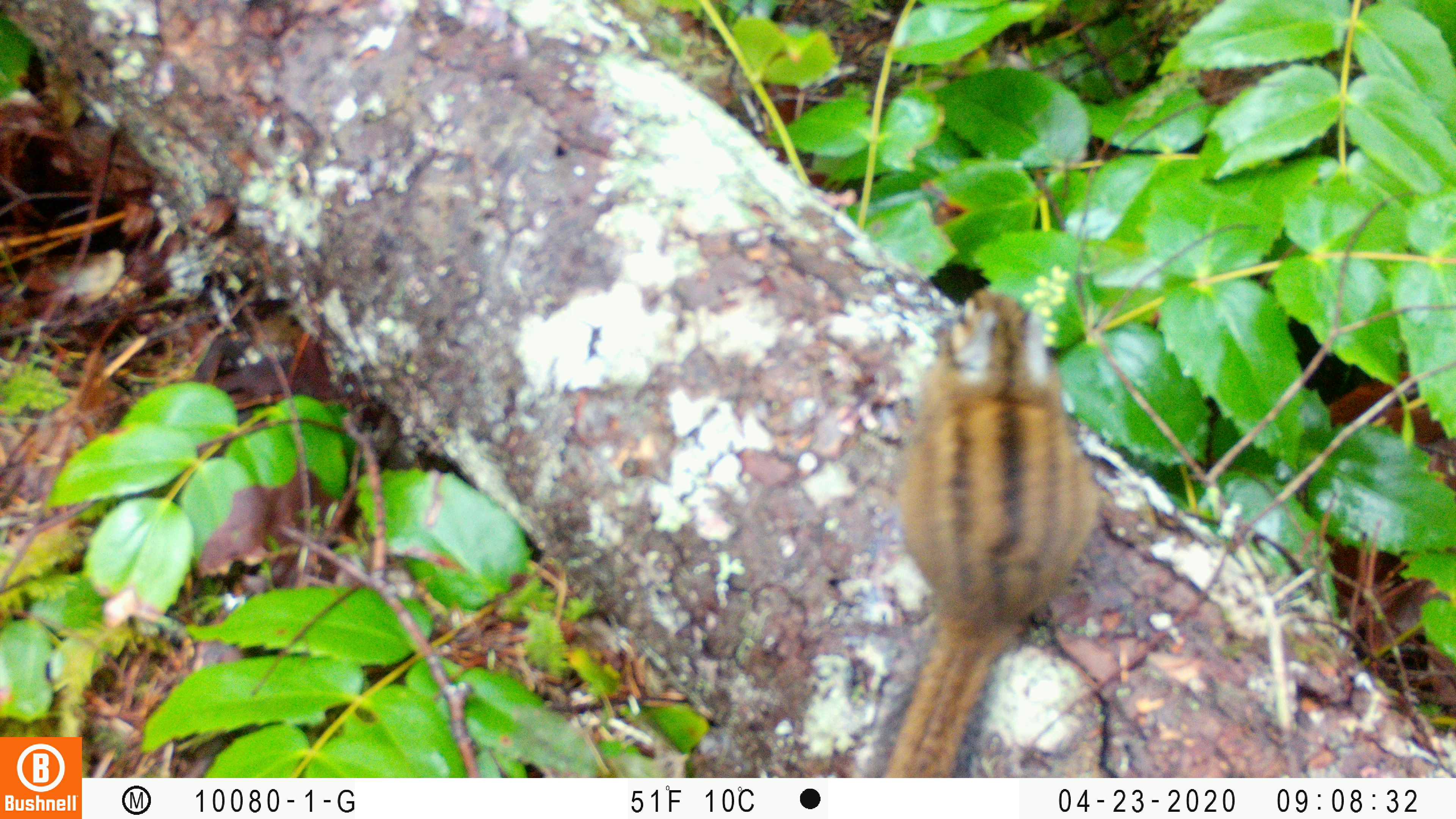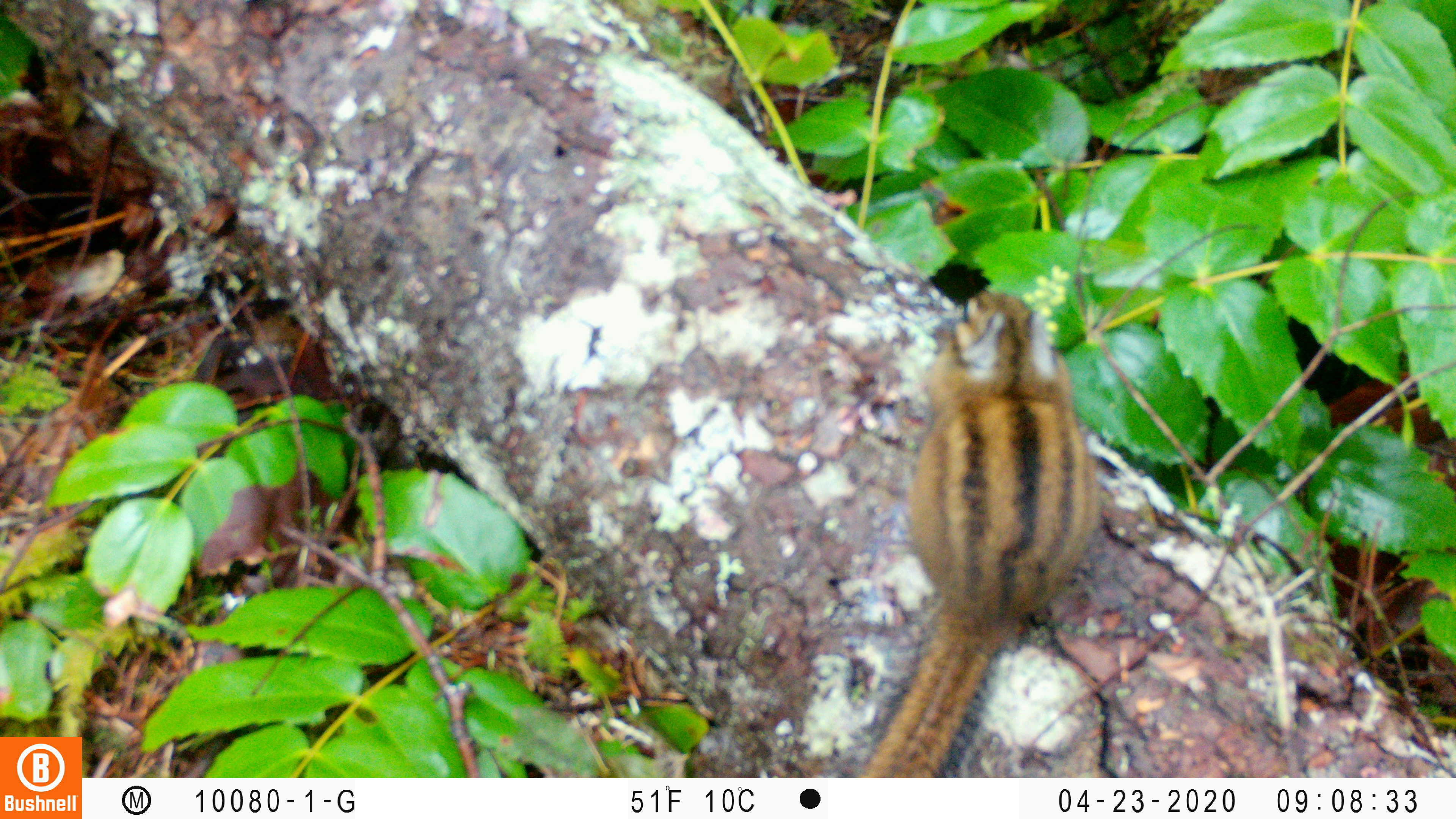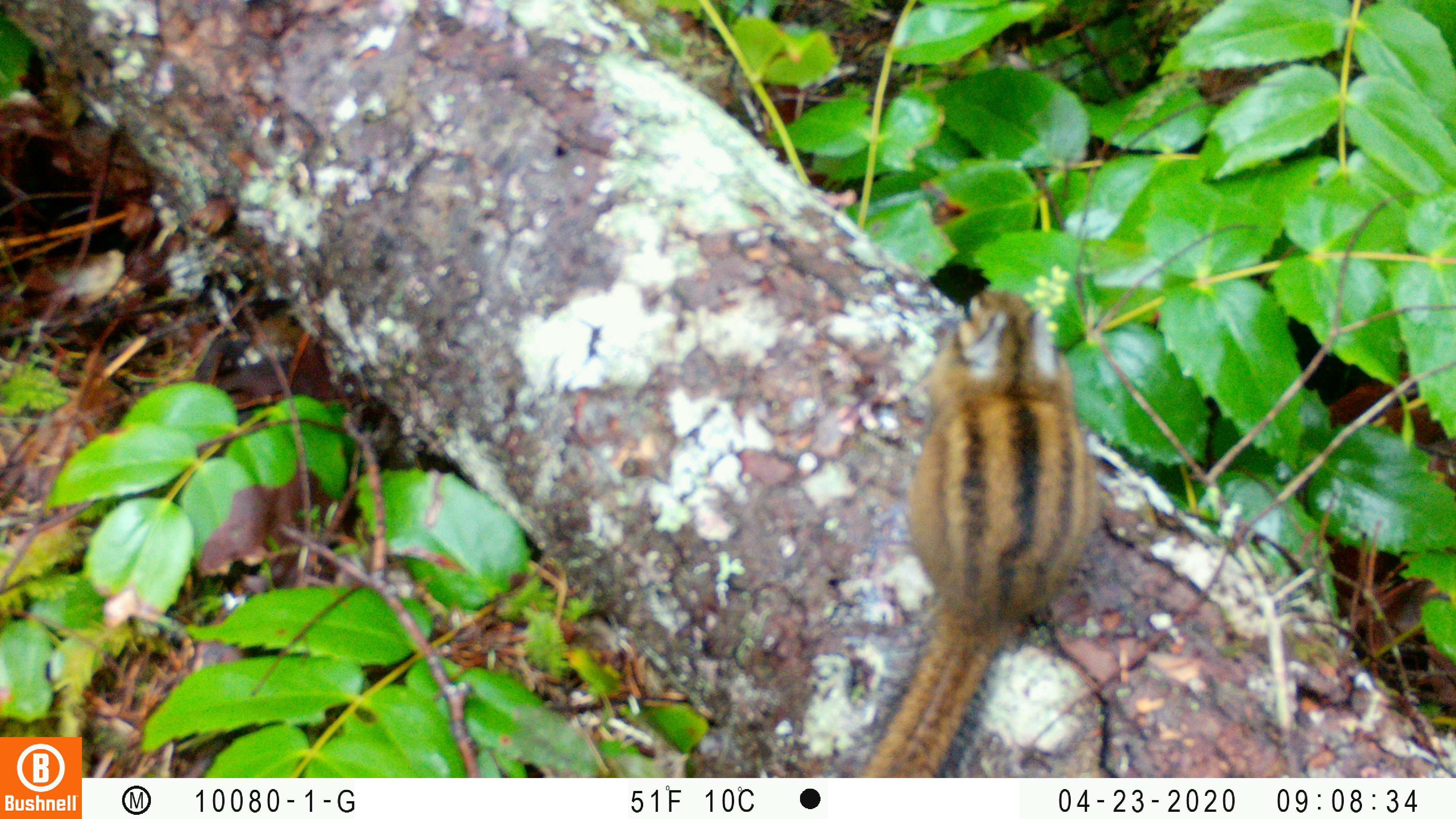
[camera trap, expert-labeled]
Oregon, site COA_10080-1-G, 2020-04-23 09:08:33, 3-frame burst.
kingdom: Animalia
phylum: Chordata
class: Mammalia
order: Rodentia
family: Sciuridae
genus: Neotamias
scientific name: Neotamias townsendii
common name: townsend's chipmunk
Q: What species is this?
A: Townsend's chipmunk (Neotamias townsendii).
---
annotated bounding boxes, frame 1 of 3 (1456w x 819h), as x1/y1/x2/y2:
townsend's chipmunk: 852/281/1108/774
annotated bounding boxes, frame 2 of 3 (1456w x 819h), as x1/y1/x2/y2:
townsend's chipmunk: 838/275/1108/765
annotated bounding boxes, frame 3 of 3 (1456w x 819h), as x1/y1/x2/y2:
townsend's chipmunk: 831/277/1109/765